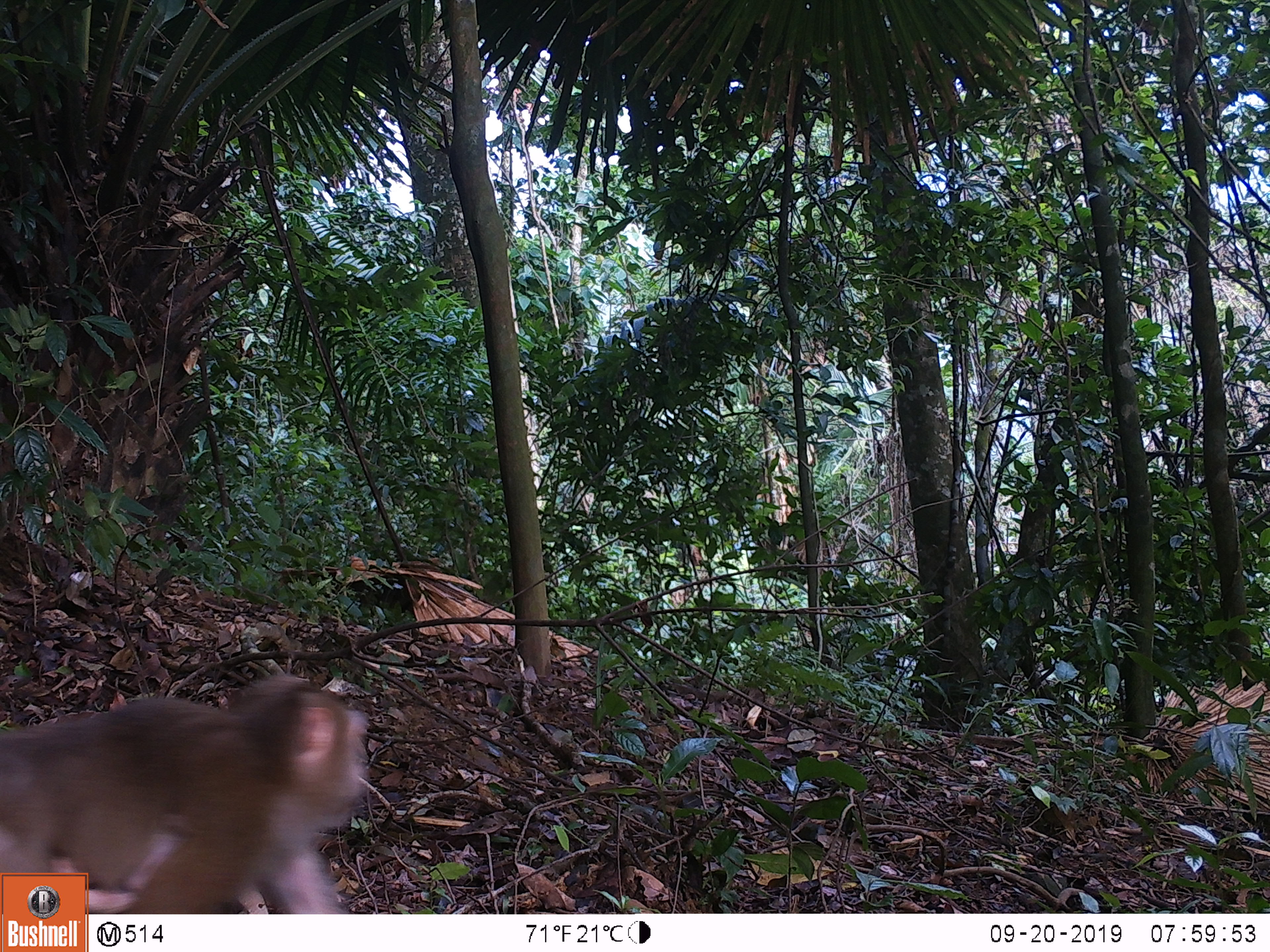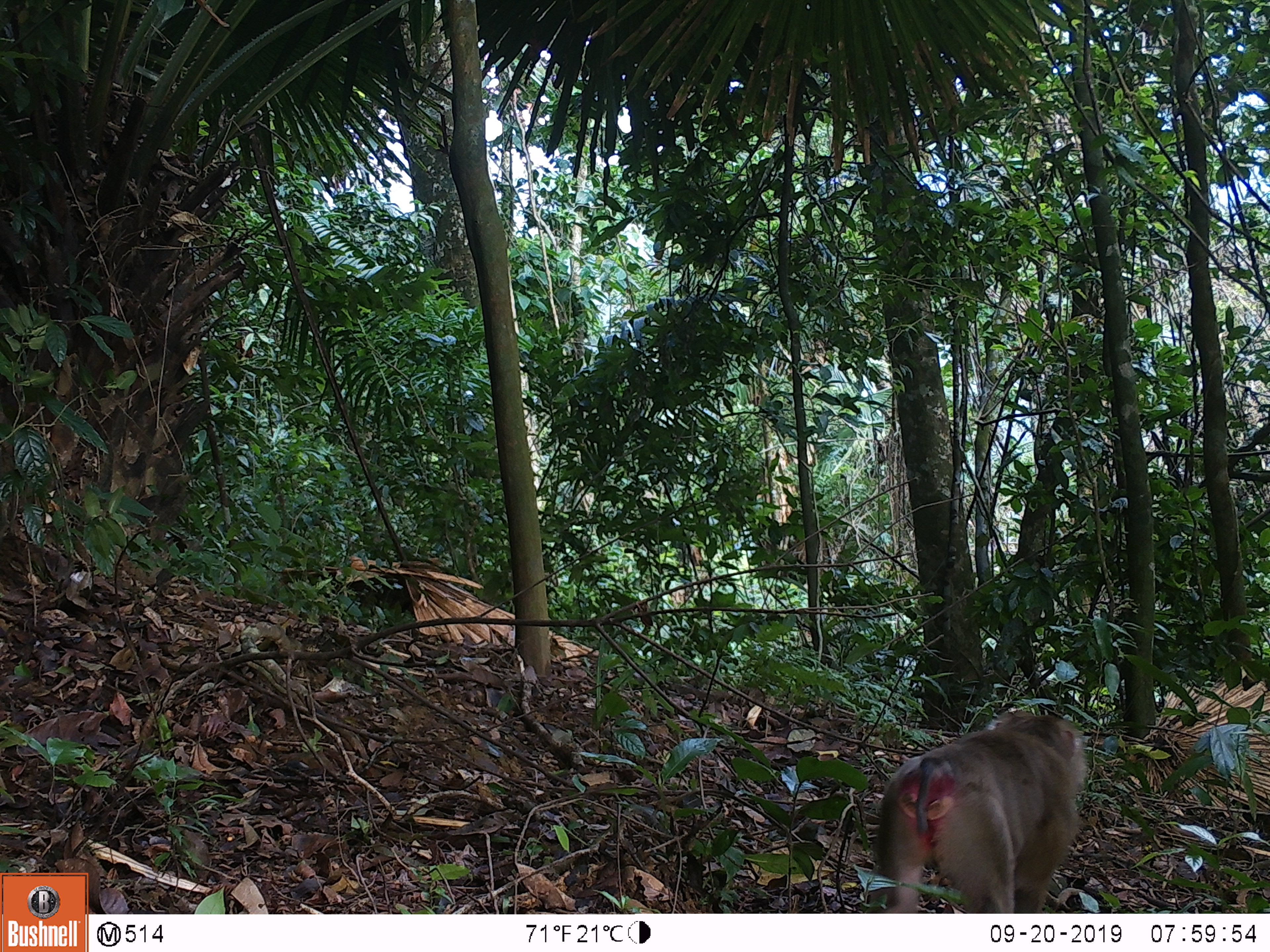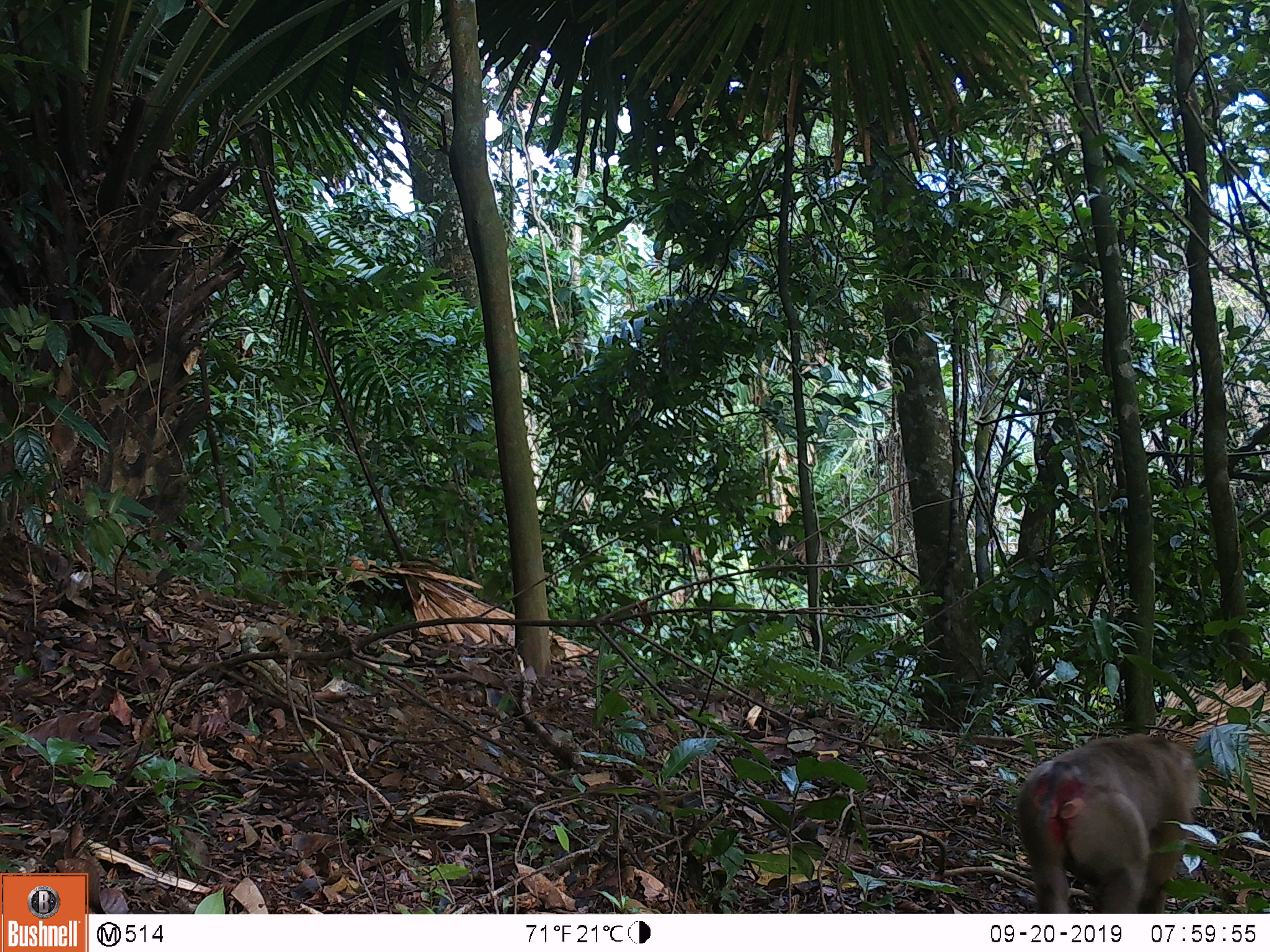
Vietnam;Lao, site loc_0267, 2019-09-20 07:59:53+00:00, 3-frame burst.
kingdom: Animalia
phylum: Chordata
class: Mammalia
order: Primates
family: Cercopithecidae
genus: Macaca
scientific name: Macaca nemestrina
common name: pig-tailed macaque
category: pig tailed macaque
Pig tailed macaque (pig-tailed macaque) (Macaca nemestrina). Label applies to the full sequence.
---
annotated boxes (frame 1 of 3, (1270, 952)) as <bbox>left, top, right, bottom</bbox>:
pig tailed macaque: <bbox>0, 671, 371, 914</bbox>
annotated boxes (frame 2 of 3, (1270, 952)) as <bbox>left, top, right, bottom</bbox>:
pig tailed macaque: <bbox>864, 708, 1090, 913</bbox>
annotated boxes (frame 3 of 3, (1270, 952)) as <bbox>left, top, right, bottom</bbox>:
pig tailed macaque: <bbox>1014, 730, 1202, 913</bbox>